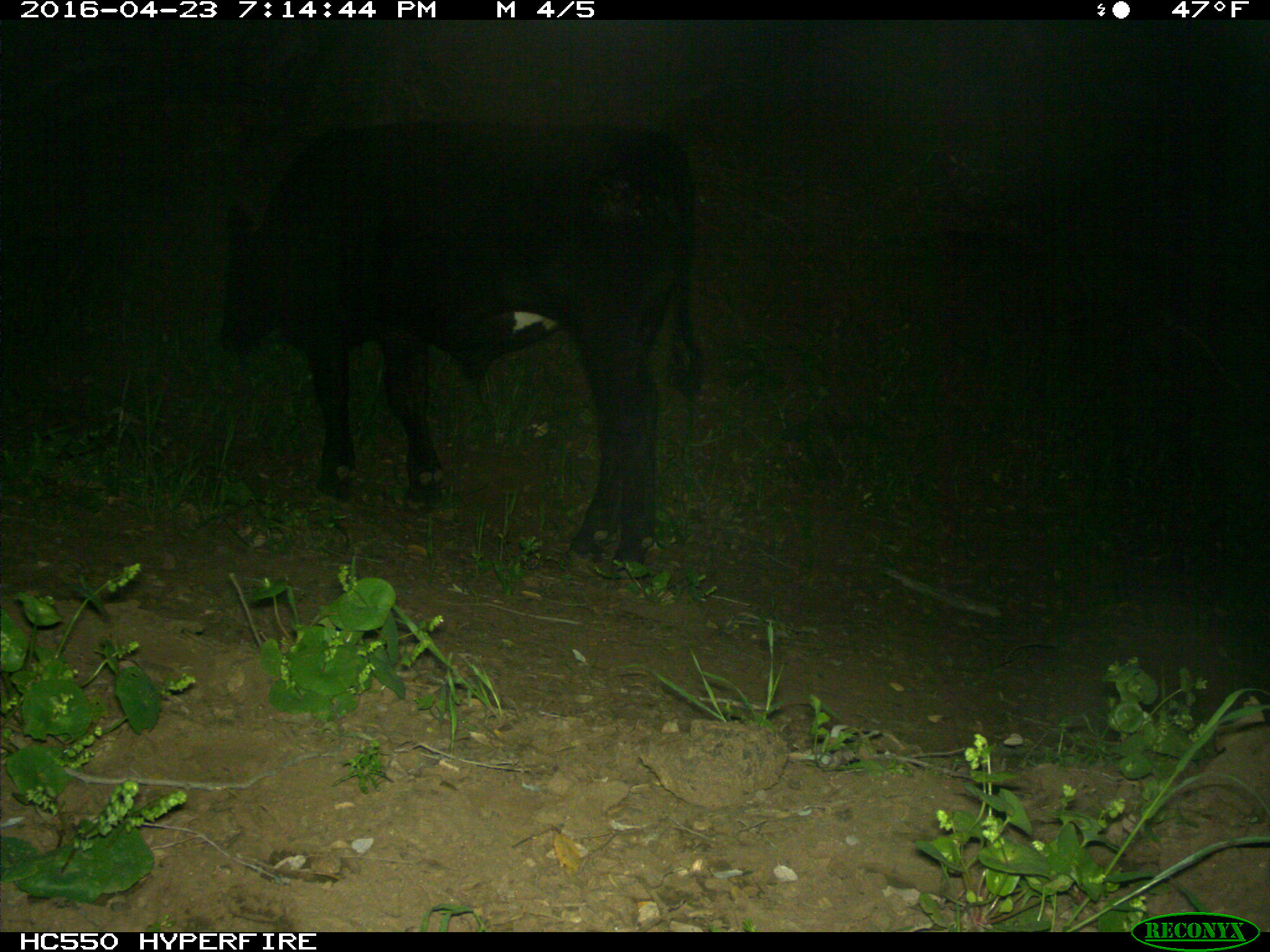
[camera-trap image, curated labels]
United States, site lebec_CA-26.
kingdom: Animalia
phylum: Chordata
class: Mammalia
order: Artiodactyla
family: Bovidae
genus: Bos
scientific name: Bos taurus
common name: domestic cow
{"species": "Bos taurus (domestic cow)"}